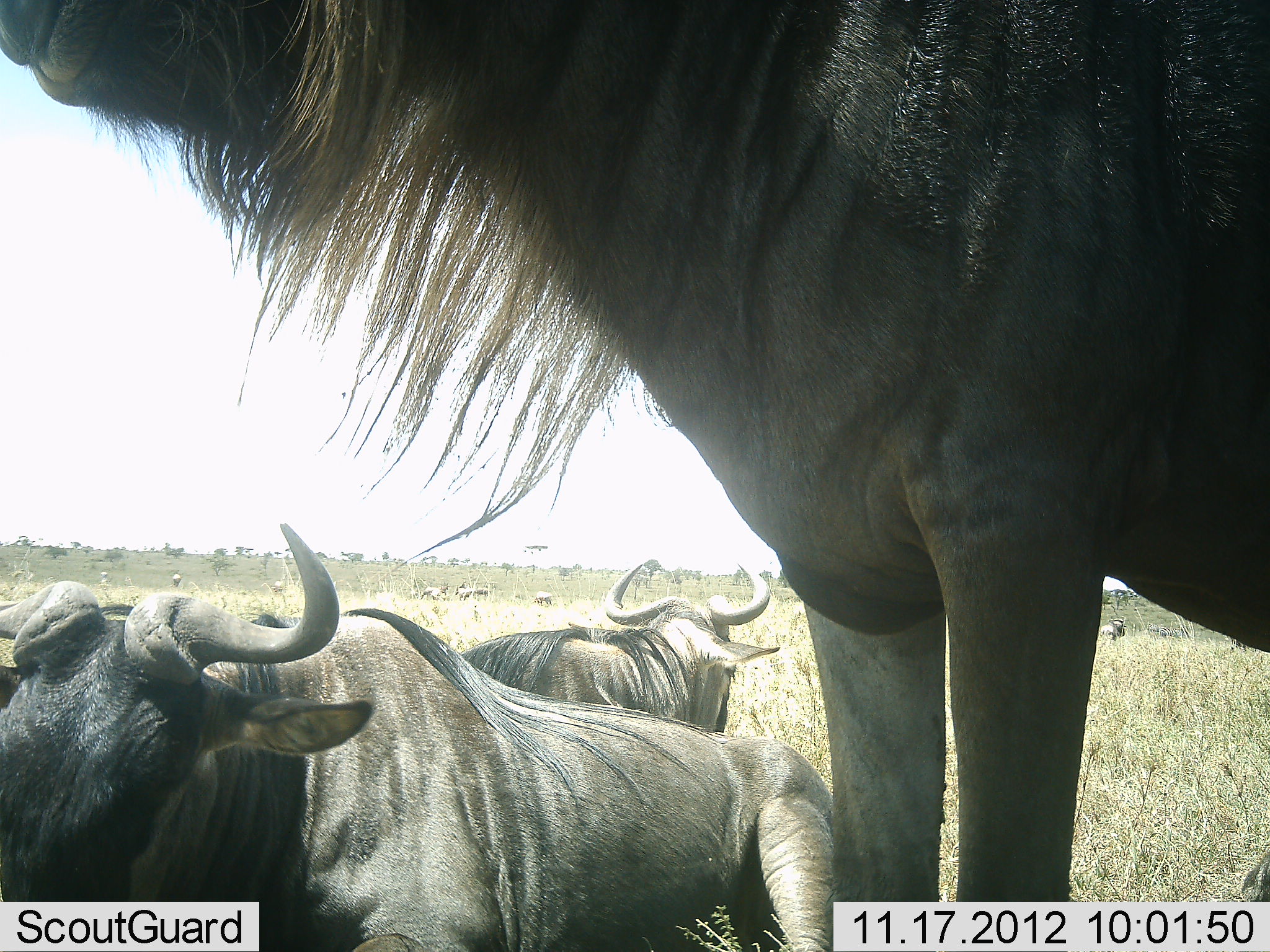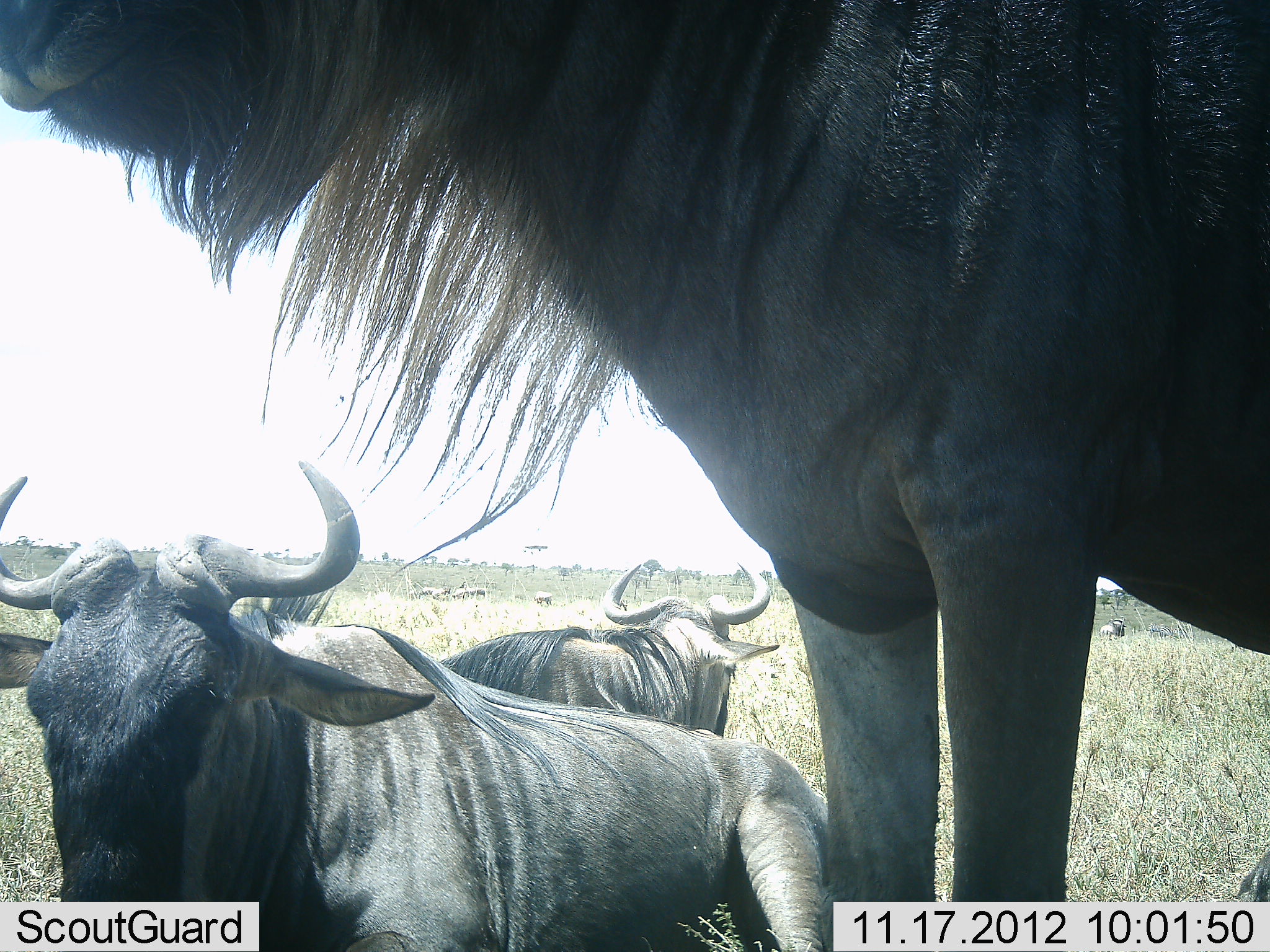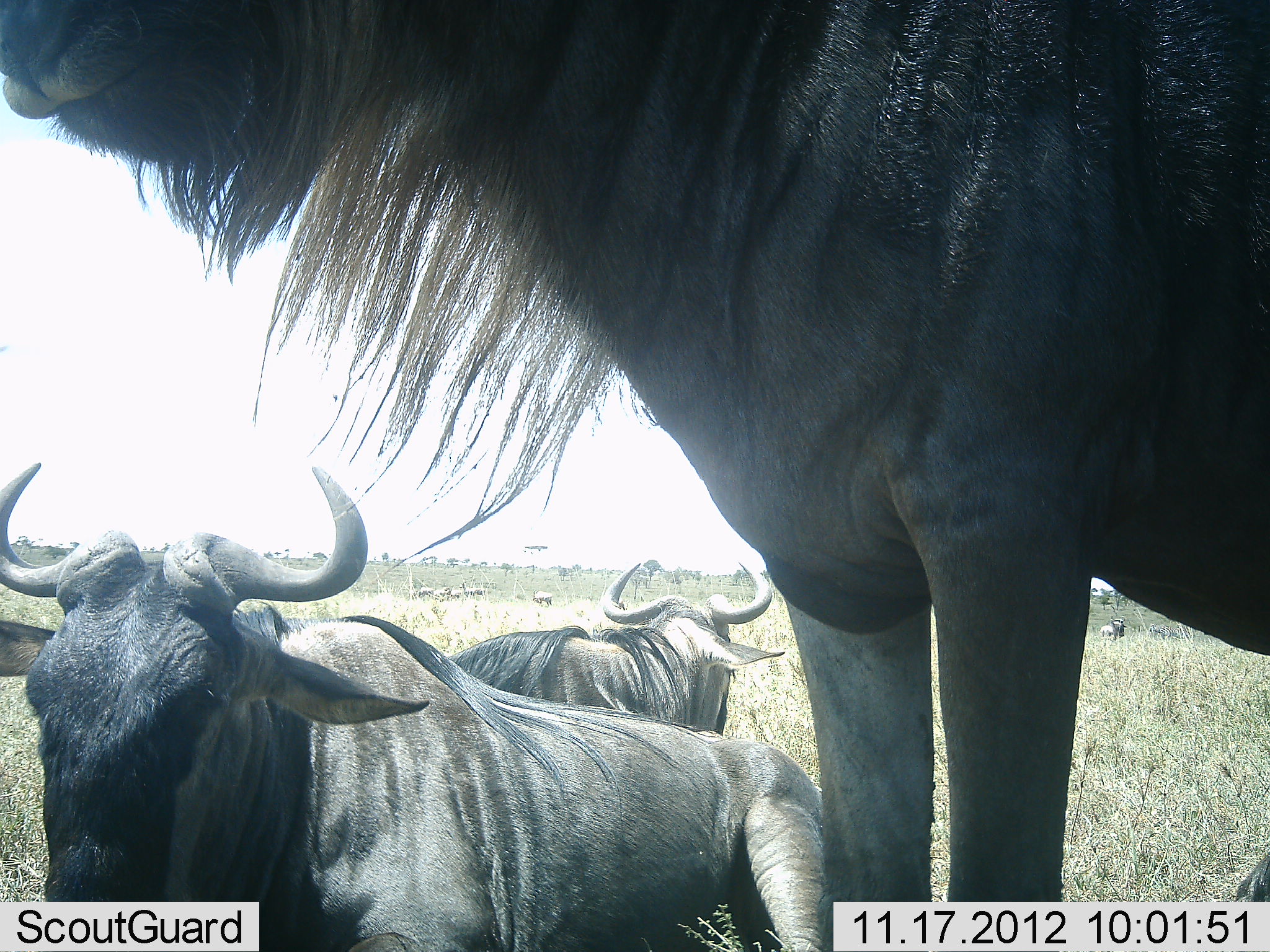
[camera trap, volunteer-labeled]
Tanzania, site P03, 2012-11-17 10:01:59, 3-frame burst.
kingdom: Animalia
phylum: Chordata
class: Mammalia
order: Artiodactyla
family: Bovidae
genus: Connochaetes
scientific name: Connochaetes taurinus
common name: blue wildebeest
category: wildebeest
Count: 3.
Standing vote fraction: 90%.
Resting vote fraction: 90%.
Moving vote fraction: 0%.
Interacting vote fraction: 0%.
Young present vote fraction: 0%.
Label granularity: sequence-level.